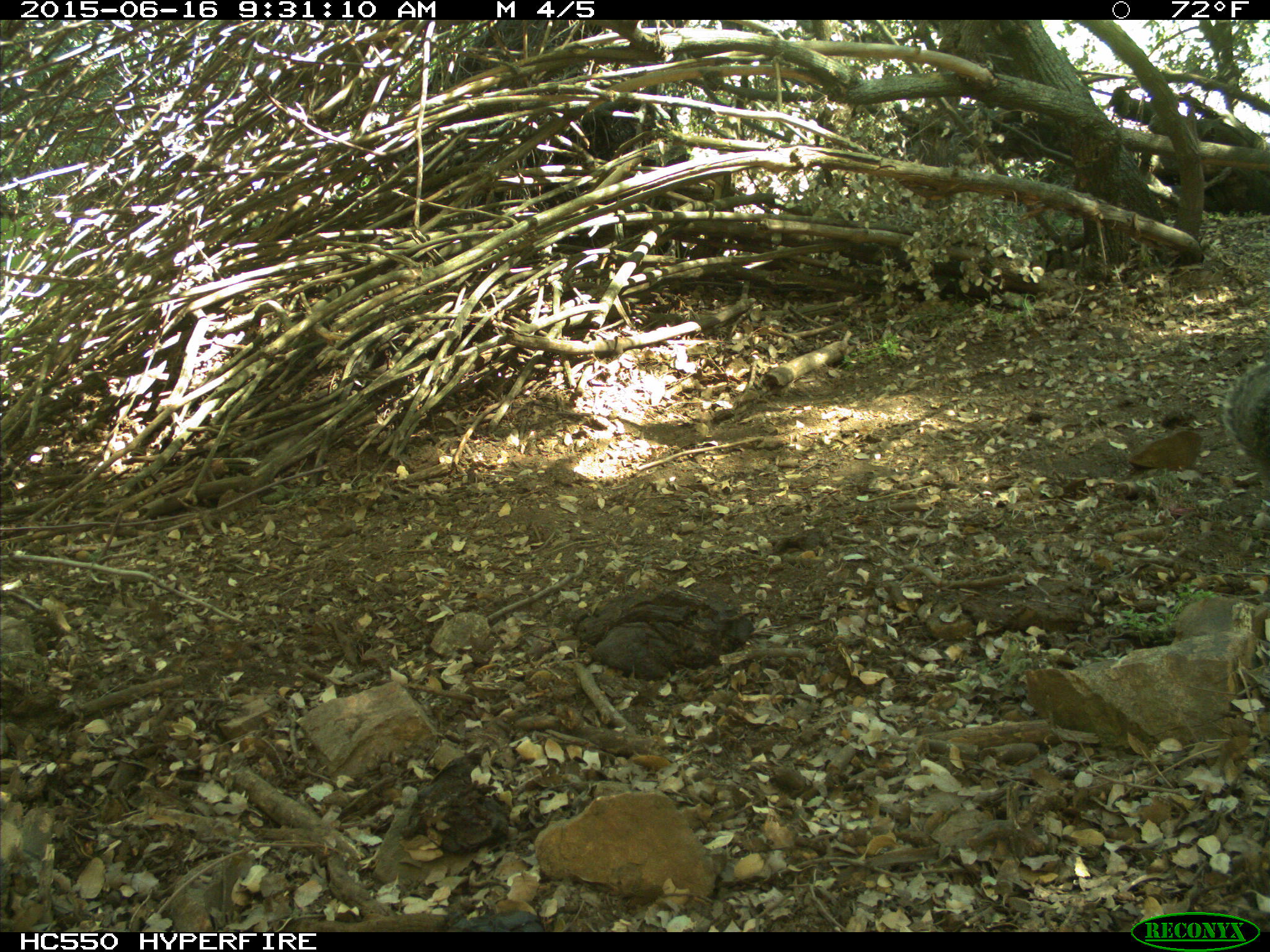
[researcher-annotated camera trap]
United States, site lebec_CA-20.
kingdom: Animalia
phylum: Chordata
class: Mammalia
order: Rodentia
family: Sciuridae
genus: Sciurus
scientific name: Sciurus carolinensis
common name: eastern gray squirrel